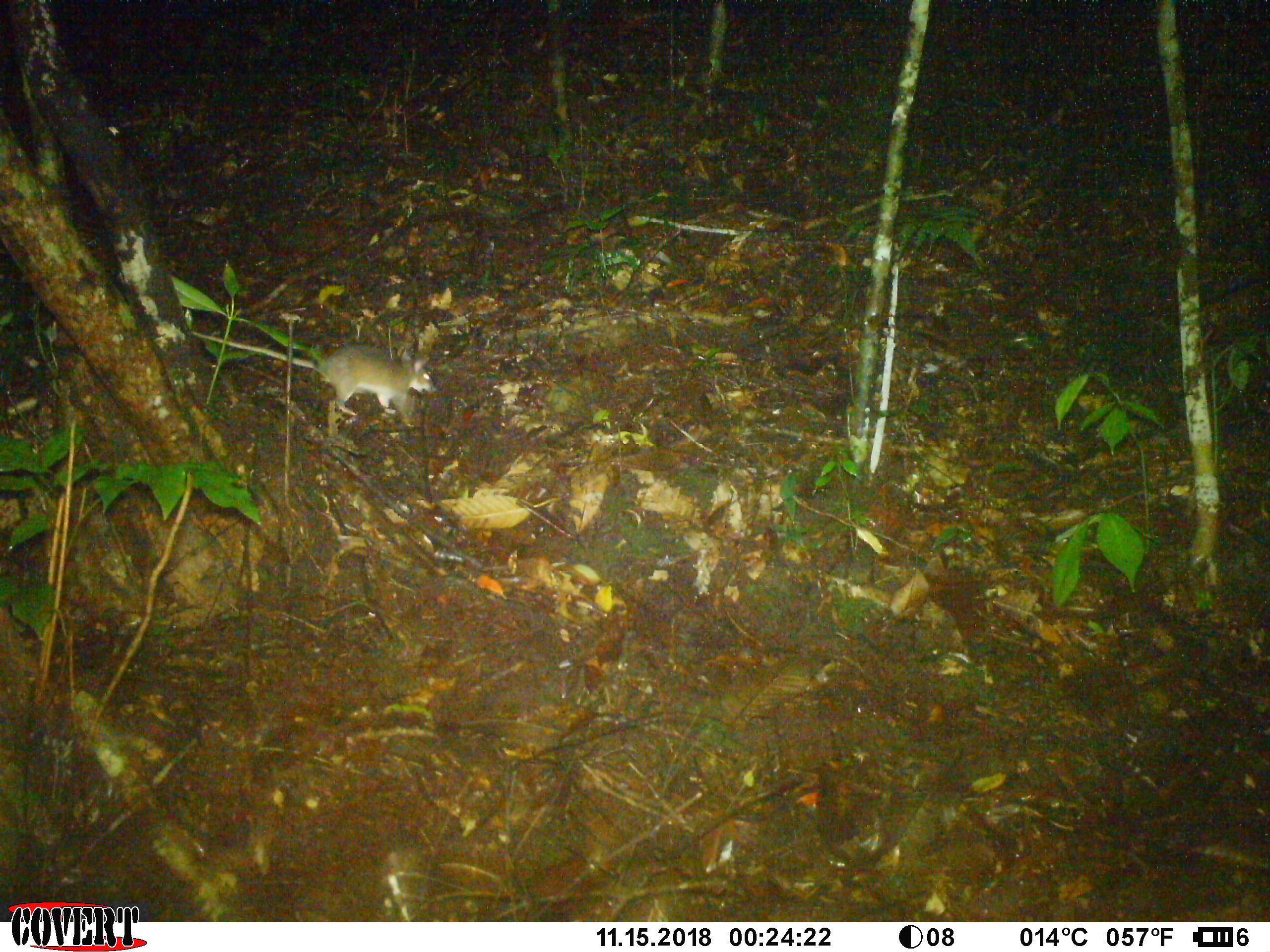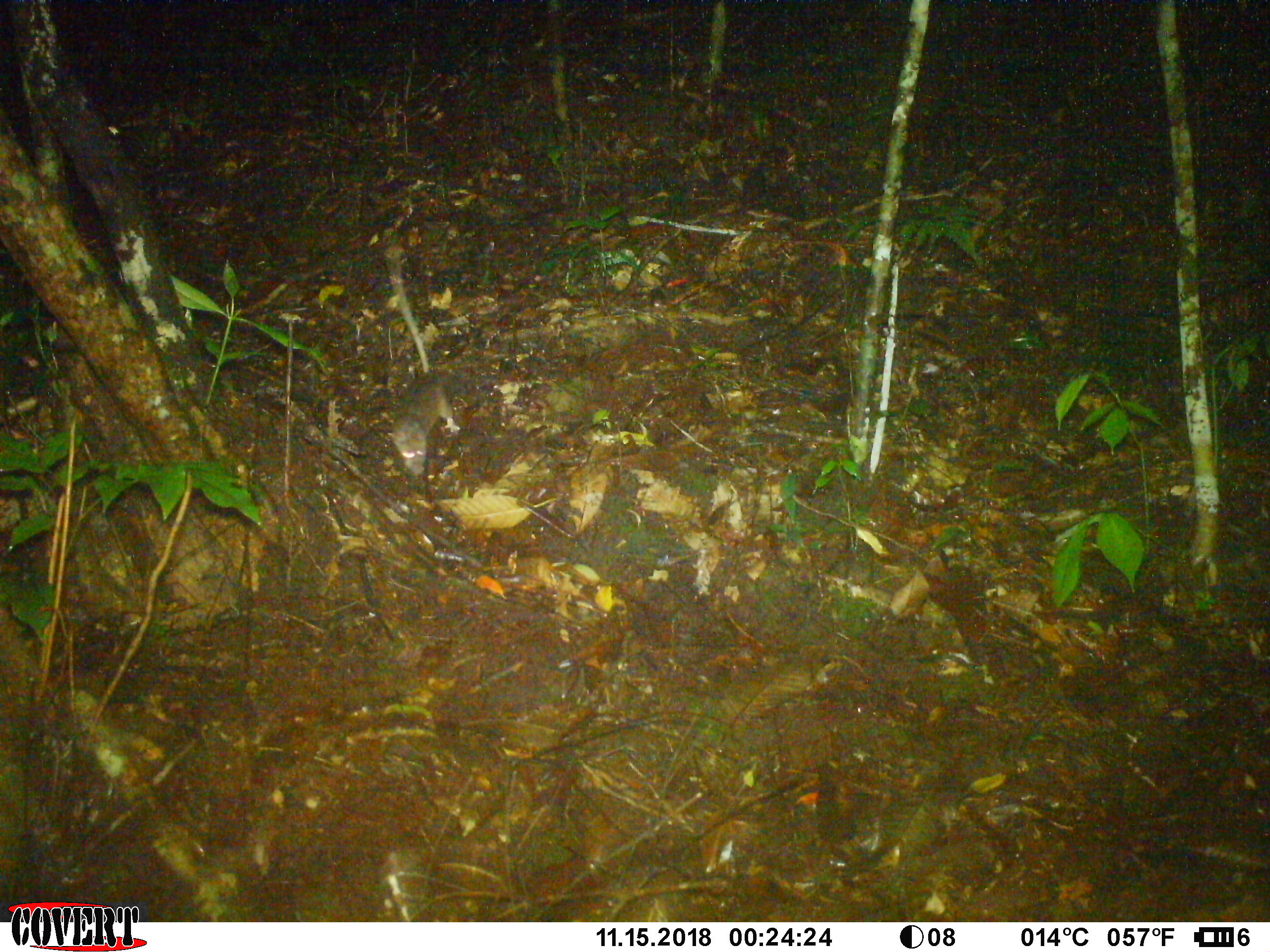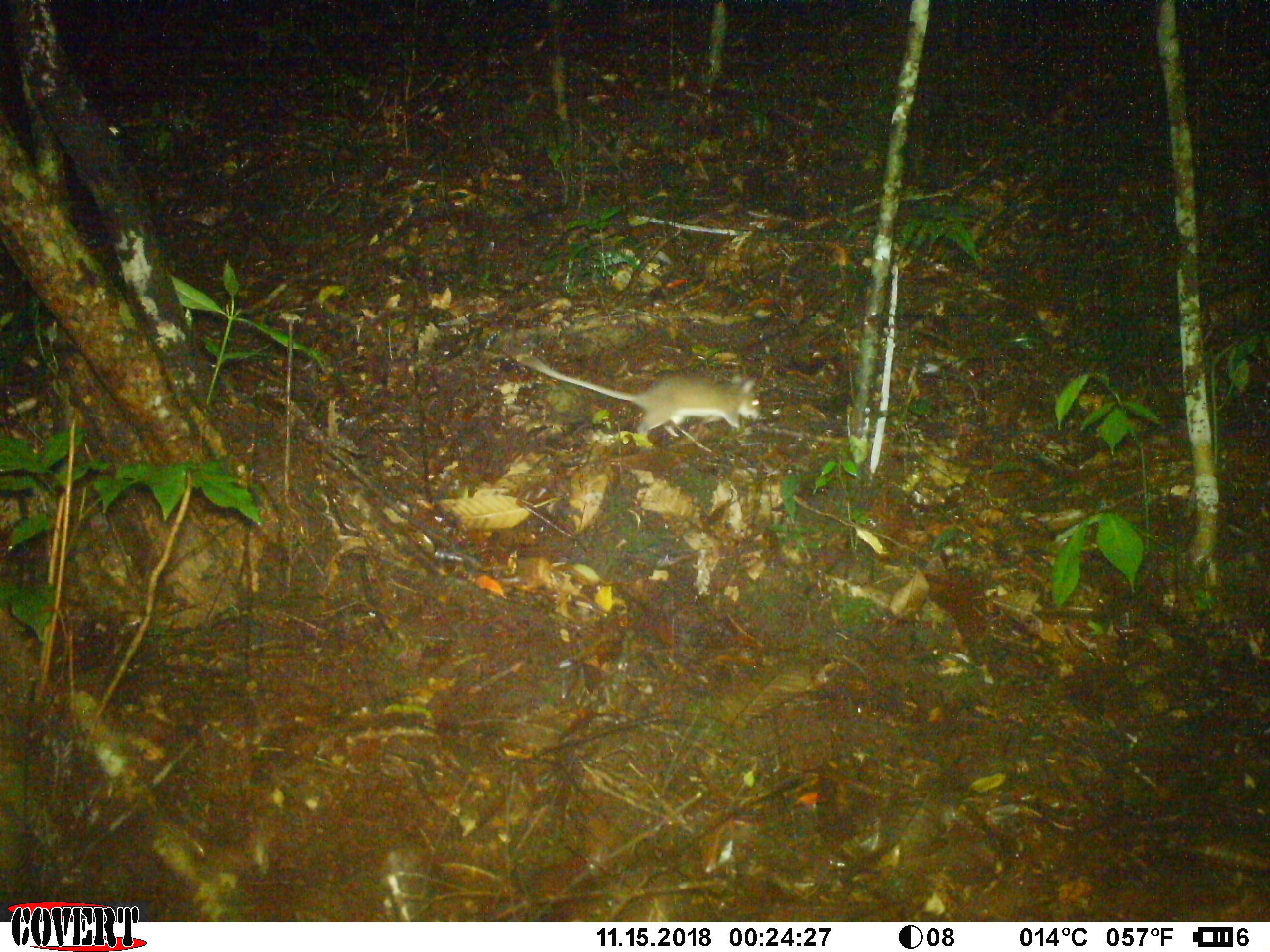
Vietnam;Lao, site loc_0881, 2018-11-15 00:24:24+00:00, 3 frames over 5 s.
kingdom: Animalia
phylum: Chordata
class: Mammalia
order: Rodentia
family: Muridae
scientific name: Muridae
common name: old-world mice and rats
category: unidentified murid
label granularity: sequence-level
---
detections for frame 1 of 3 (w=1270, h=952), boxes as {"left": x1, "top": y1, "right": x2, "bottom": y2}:
unidentified murid: {"left": 194, "top": 330, "right": 437, "bottom": 416}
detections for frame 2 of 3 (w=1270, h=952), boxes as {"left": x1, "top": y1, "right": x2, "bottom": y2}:
unidentified murid: {"left": 386, "top": 244, "right": 460, "bottom": 474}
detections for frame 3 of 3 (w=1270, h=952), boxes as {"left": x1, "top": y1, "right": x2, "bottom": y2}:
unidentified murid: {"left": 517, "top": 351, "right": 762, "bottom": 436}